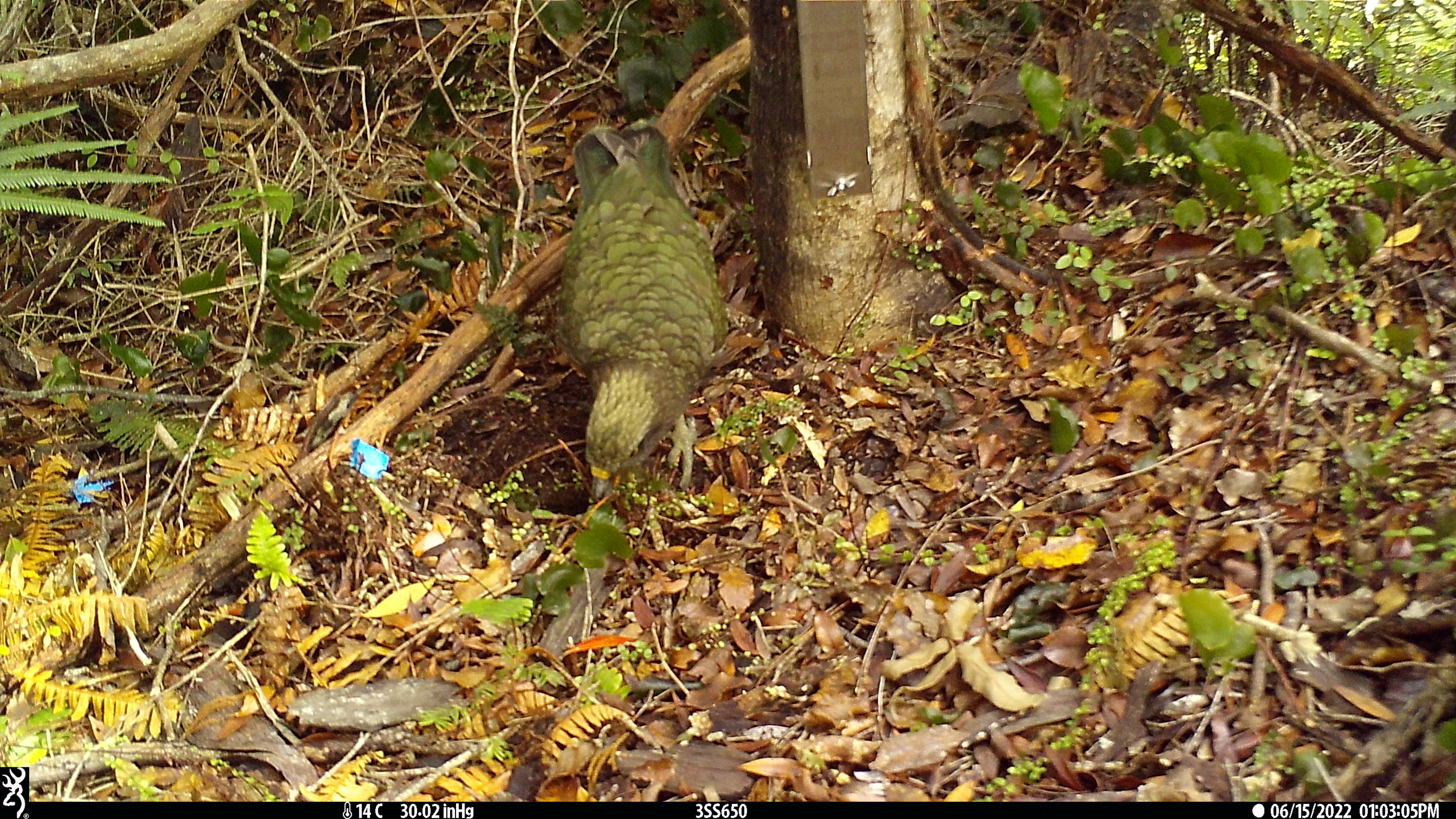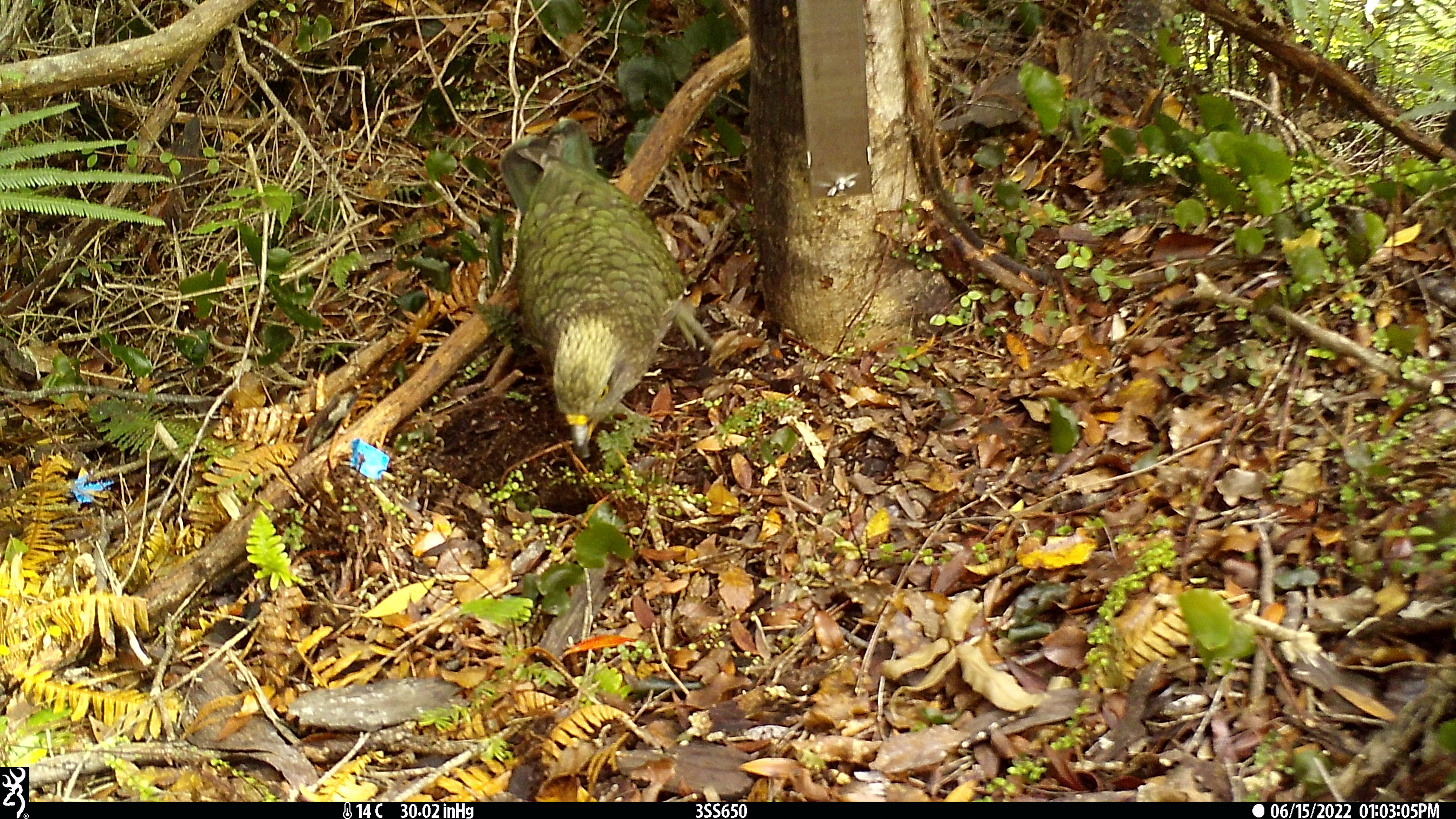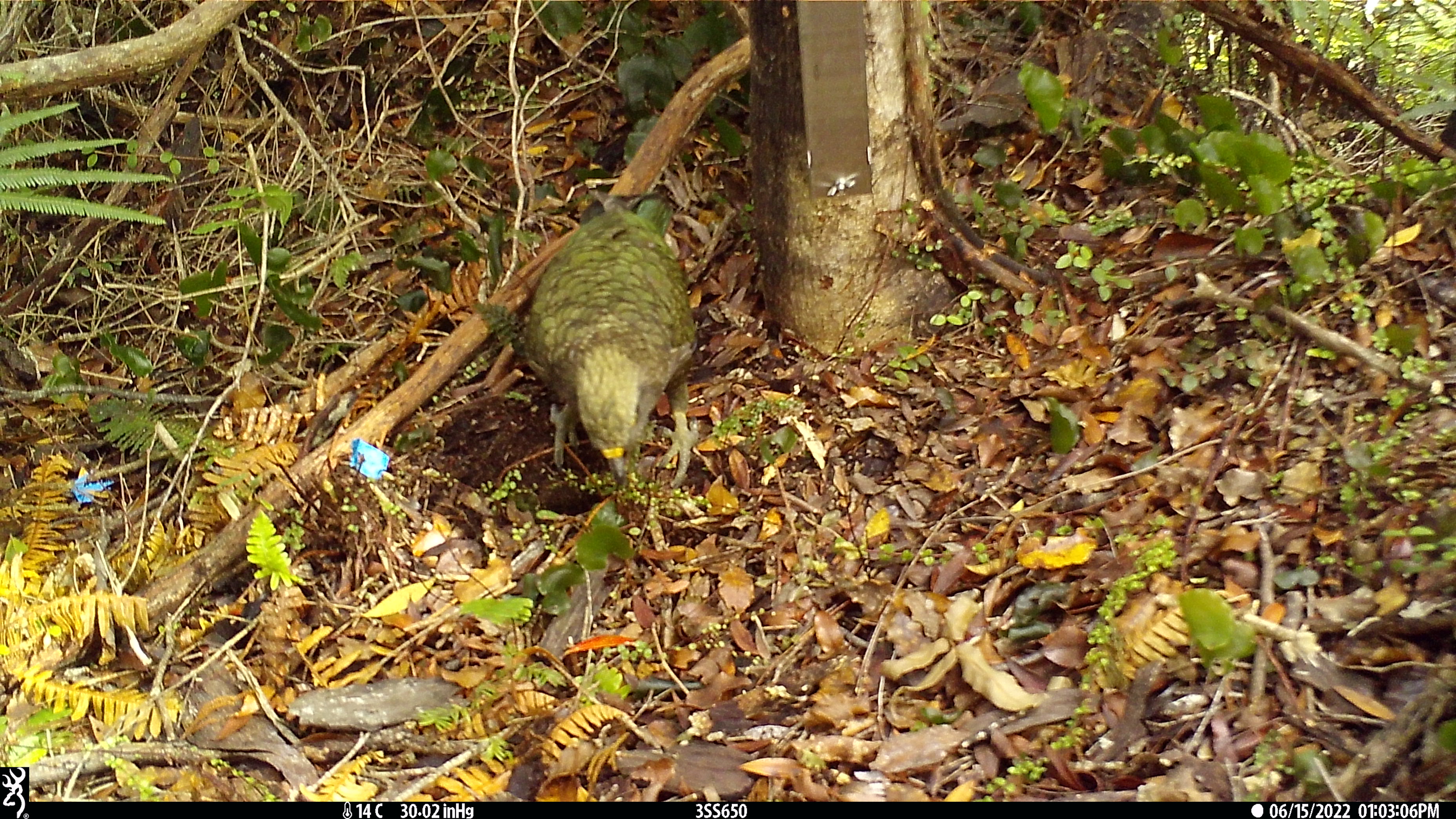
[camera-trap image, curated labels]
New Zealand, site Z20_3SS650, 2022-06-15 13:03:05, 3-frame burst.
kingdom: Animalia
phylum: Chordata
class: Aves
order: Psittaciformes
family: Strigopidae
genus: Nestor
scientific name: Nestor notabilis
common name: kea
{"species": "kea (Nestor notabilis)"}